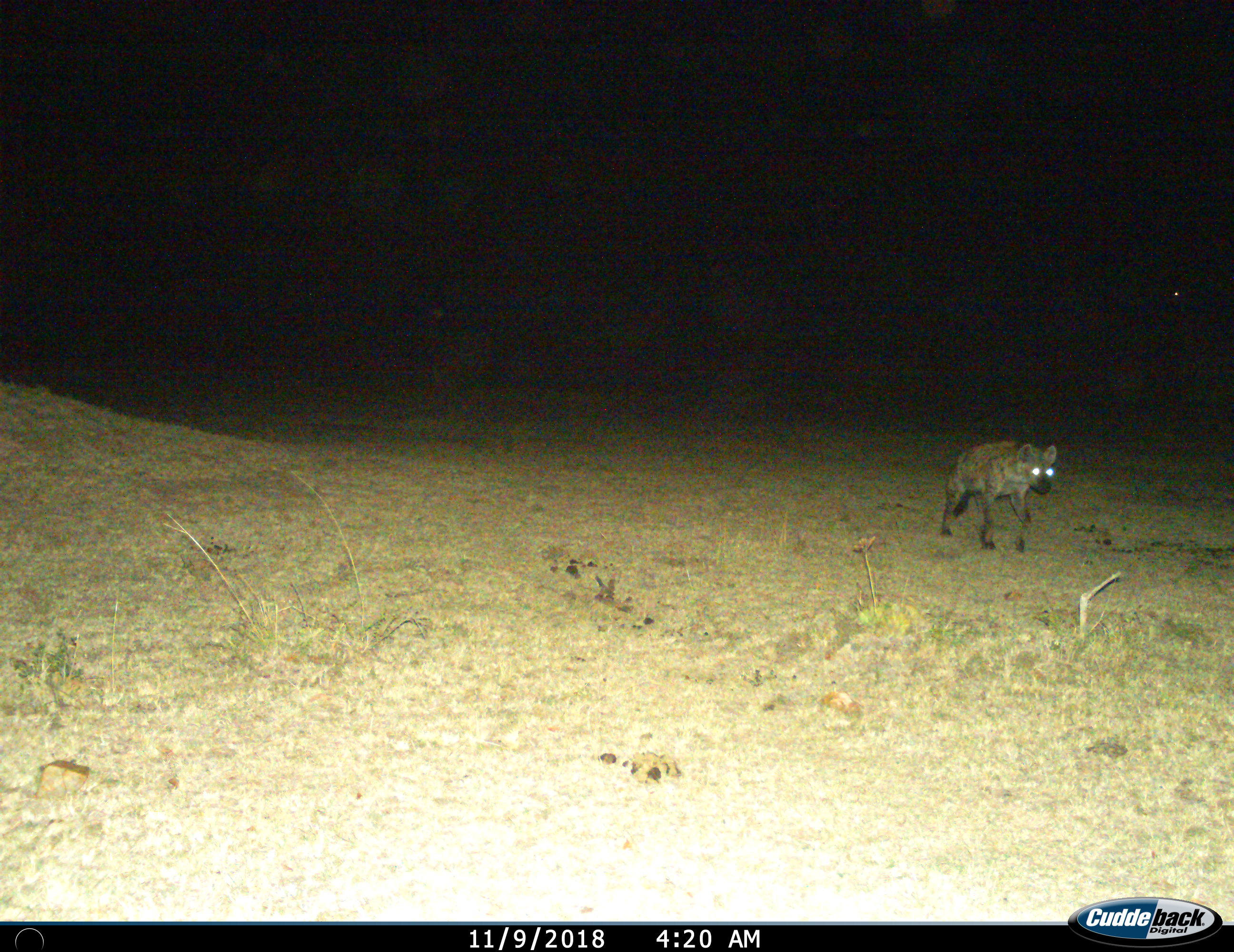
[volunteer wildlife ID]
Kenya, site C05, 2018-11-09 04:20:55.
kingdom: Animalia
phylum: Chordata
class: Mammalia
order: Carnivora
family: Hyaenidae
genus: Crocuta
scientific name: Crocuta crocuta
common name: spotted hyena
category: hyenaspotted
Hyenaspotted (spotted hyena) (Crocuta crocuta), count 1. Behavior (volunteer vote fractions): standing 10%, resting 0%, moving 100%, interacting 0%. Young present (vote fraction): 0%. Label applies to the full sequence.